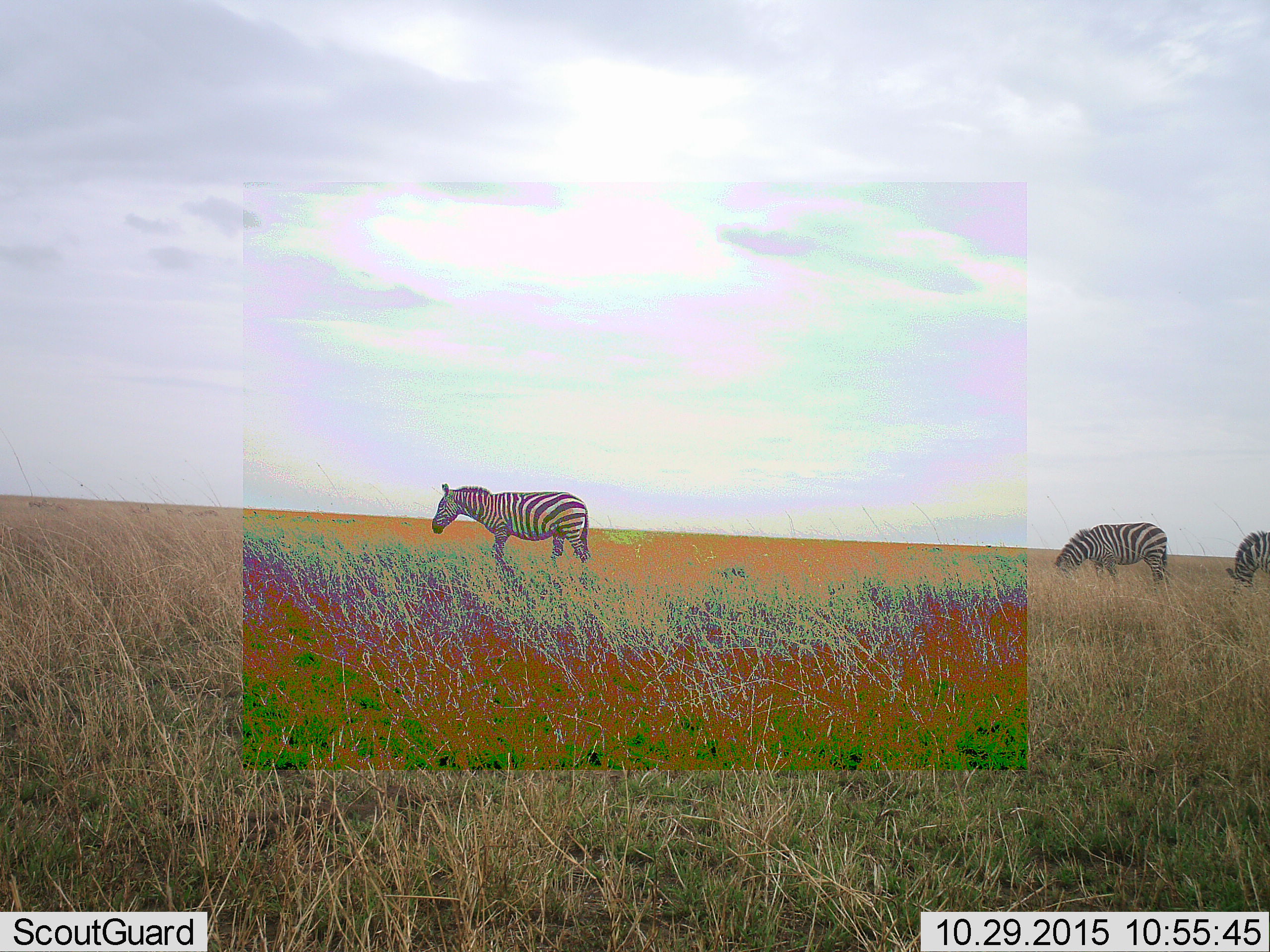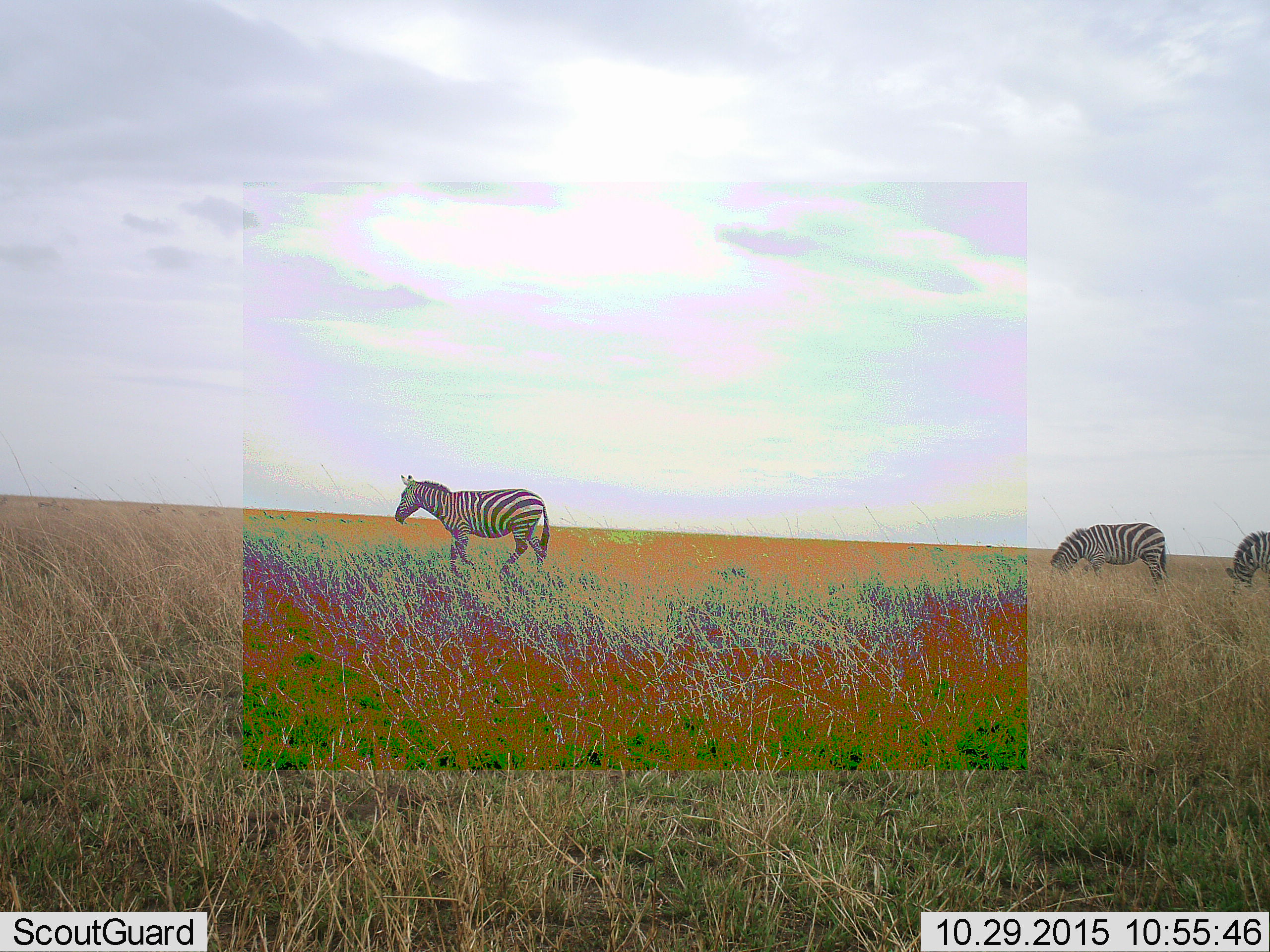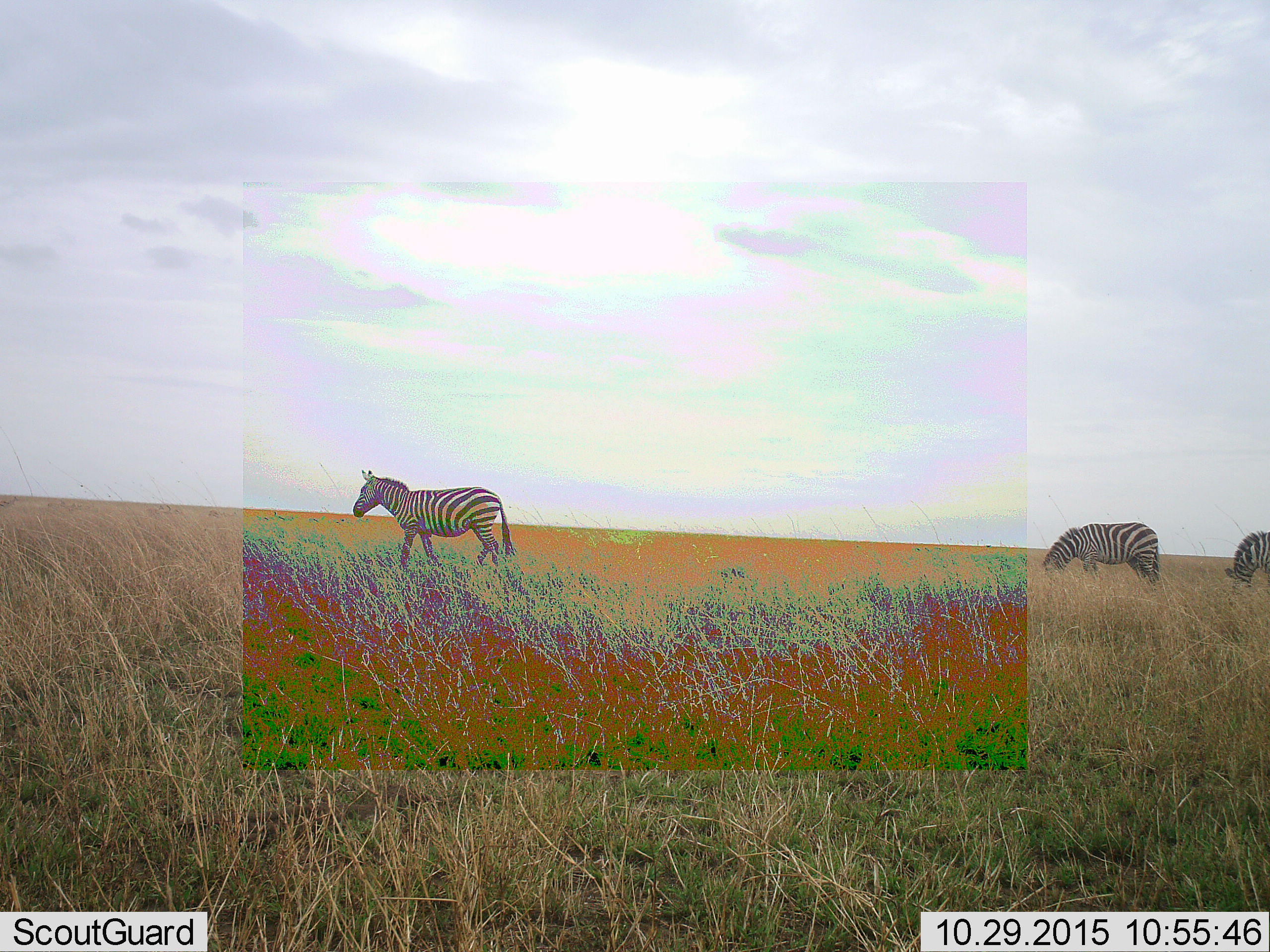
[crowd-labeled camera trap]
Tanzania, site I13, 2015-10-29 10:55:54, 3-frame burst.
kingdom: Animalia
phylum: Chordata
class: Mammalia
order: Perissodactyla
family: Equidae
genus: Equus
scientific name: Equus quagga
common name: plains zebra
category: zebra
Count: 3.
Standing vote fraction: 11%.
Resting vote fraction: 0%.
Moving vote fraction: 67%.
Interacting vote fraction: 0%.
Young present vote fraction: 0%.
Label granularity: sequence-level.